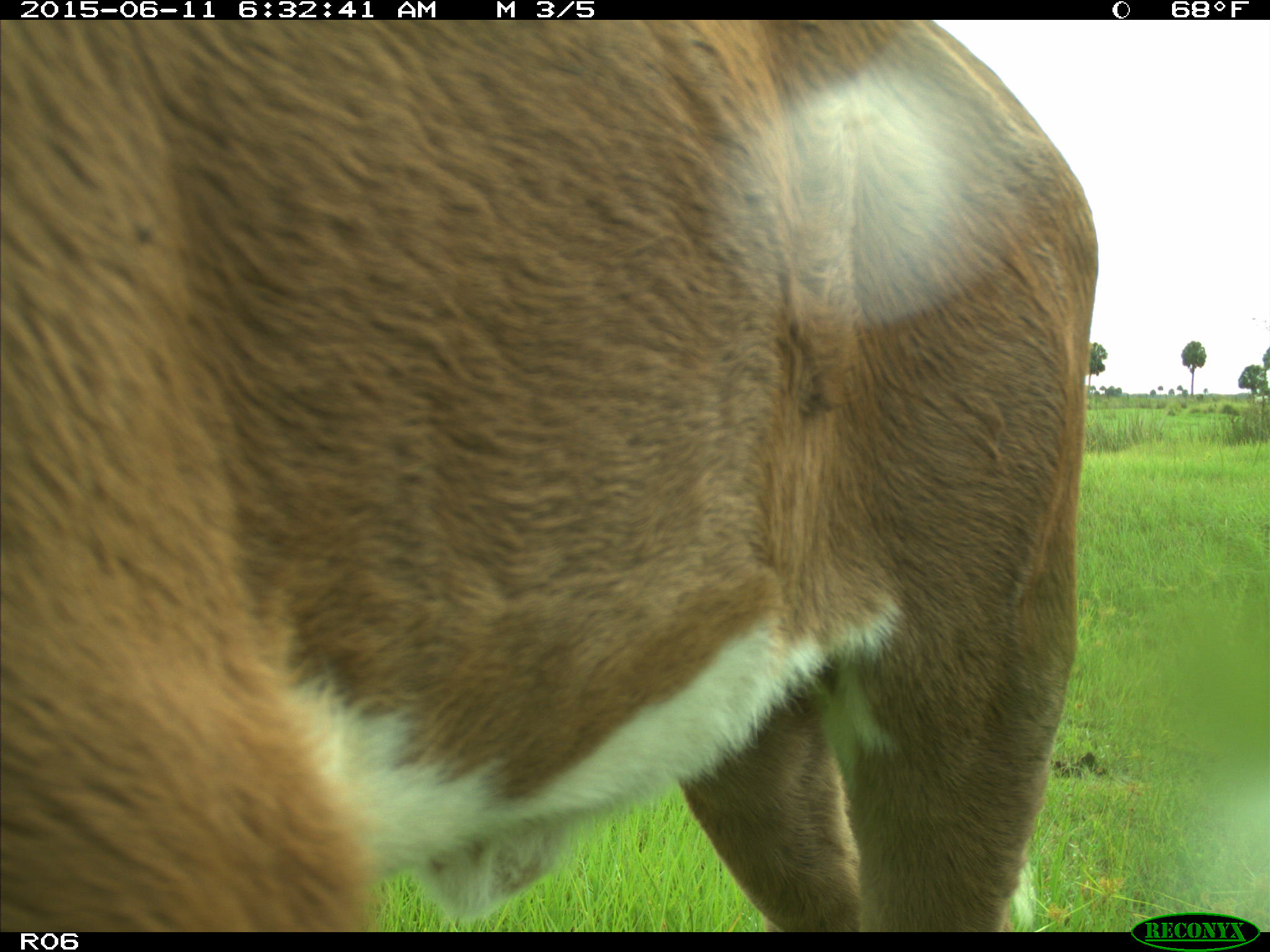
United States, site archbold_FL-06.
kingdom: Animalia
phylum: Chordata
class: Mammalia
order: Artiodactyla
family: Bovidae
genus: Bos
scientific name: Bos taurus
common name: domestic cow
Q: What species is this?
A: Bos taurus (domestic cow).